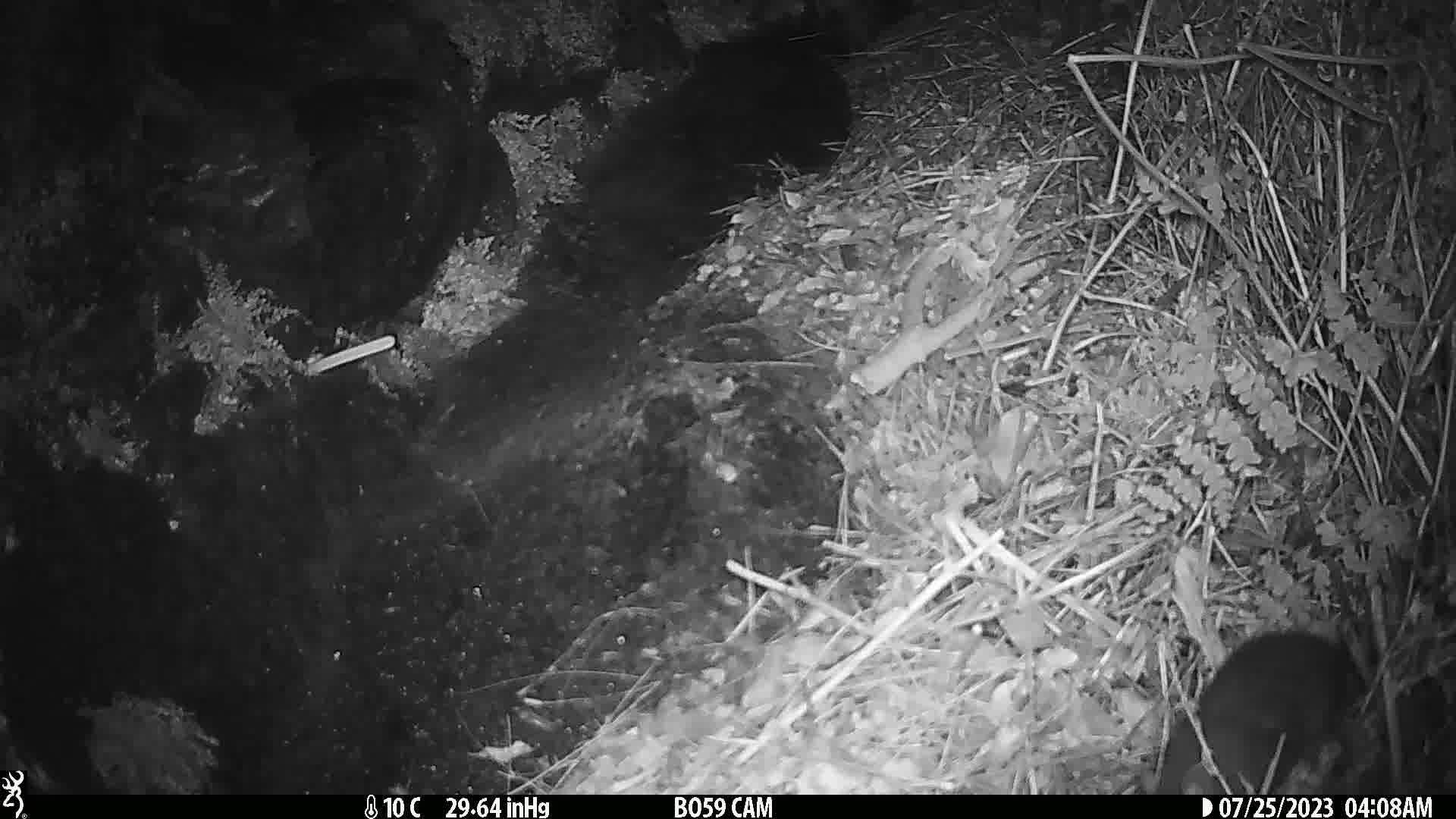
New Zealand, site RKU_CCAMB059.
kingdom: Animalia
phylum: Chordata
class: Mammalia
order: Rodentia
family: Muridae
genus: Rattus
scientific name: Rattus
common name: rat